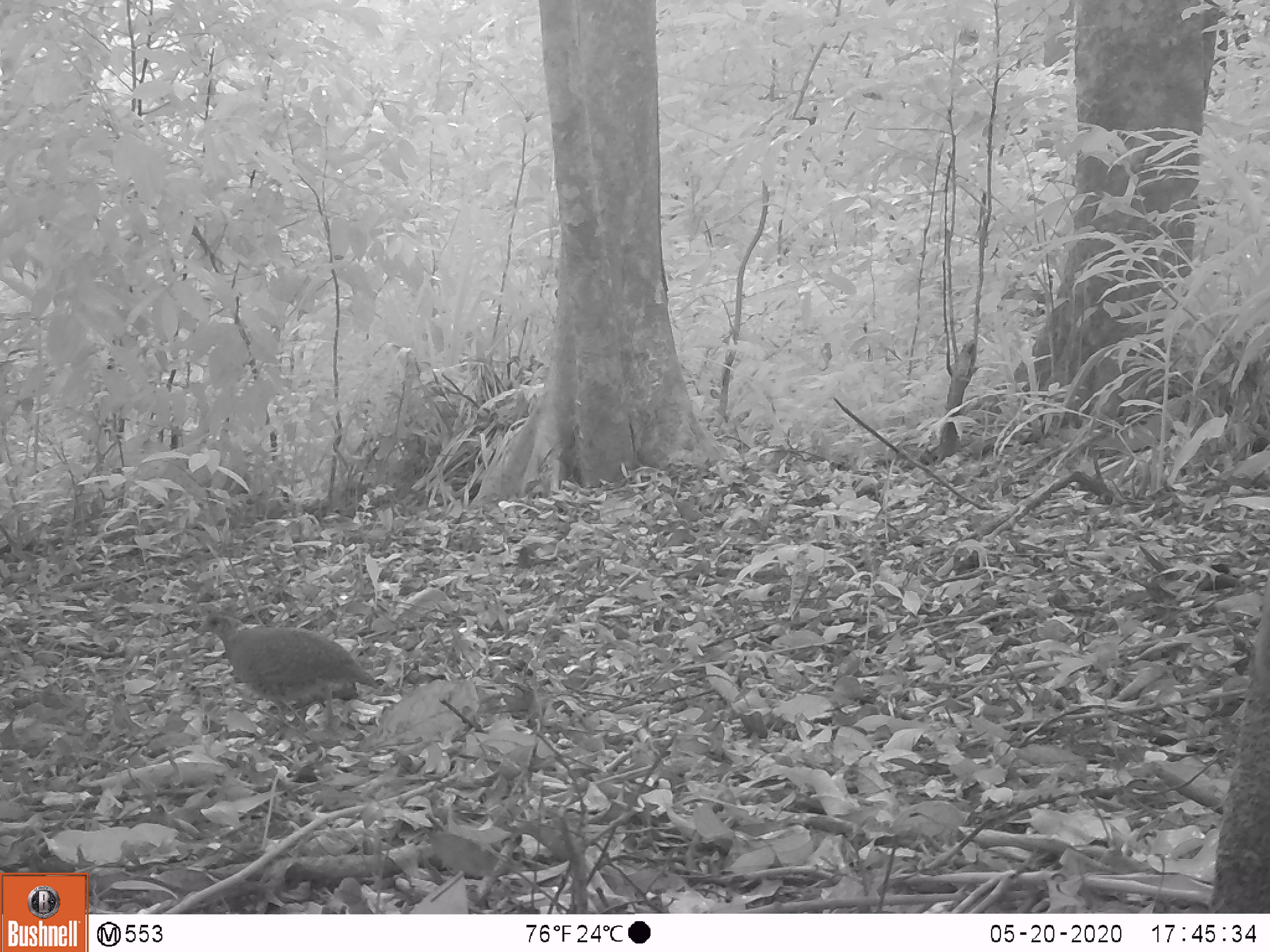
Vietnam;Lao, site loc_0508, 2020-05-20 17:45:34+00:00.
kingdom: Animalia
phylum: Chordata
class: Aves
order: Galliformes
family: Phasianidae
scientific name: Phasianidae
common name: partridge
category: unidentified partridge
Unidentified partridge (partridge) (Phasianidae). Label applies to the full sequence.